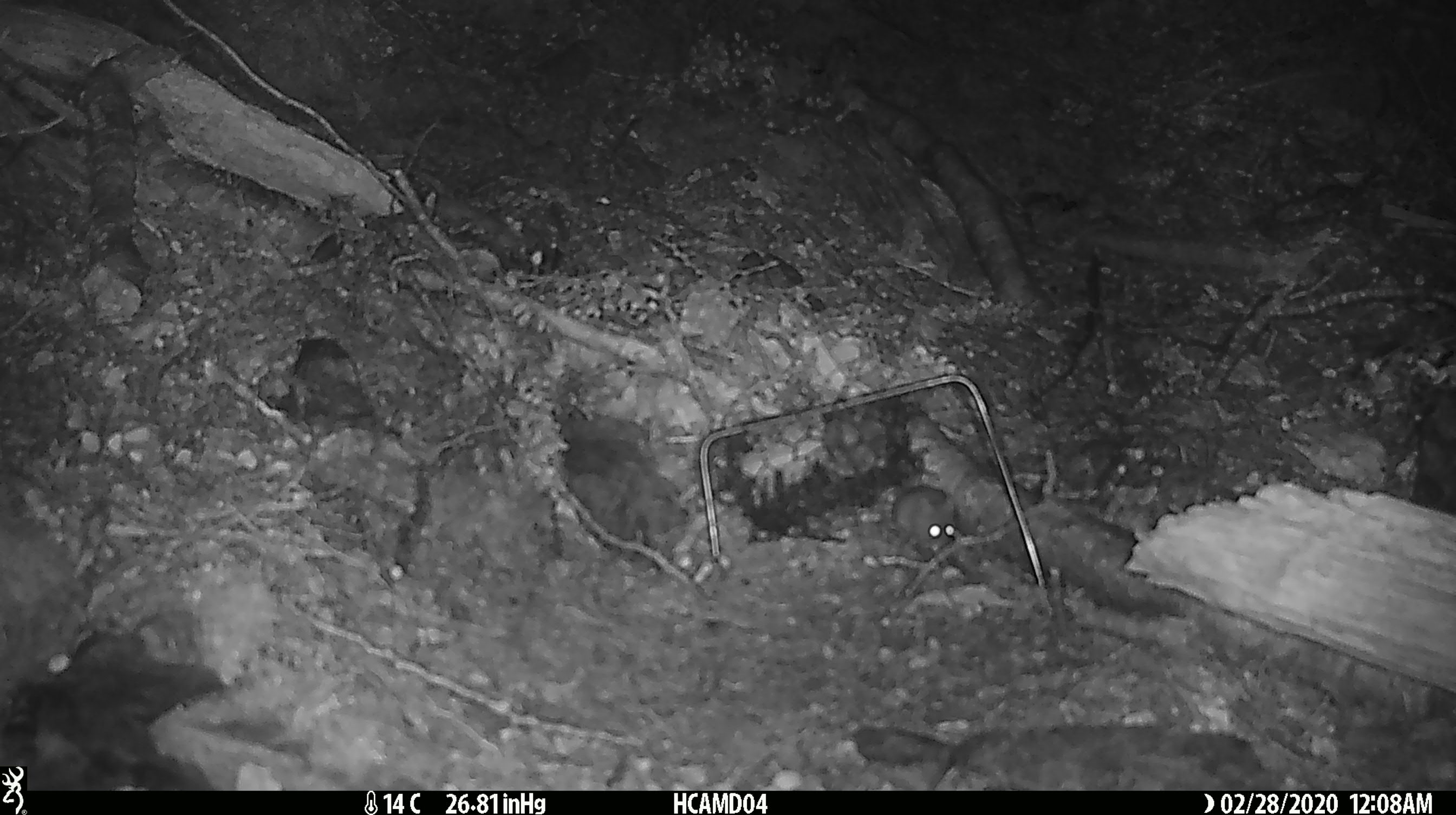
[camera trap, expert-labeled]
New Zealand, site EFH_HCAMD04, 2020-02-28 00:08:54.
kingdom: Animalia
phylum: Chordata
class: Mammalia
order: Rodentia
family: Muridae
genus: Mus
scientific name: Mus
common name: mouse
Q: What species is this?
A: Mouse (Mus).